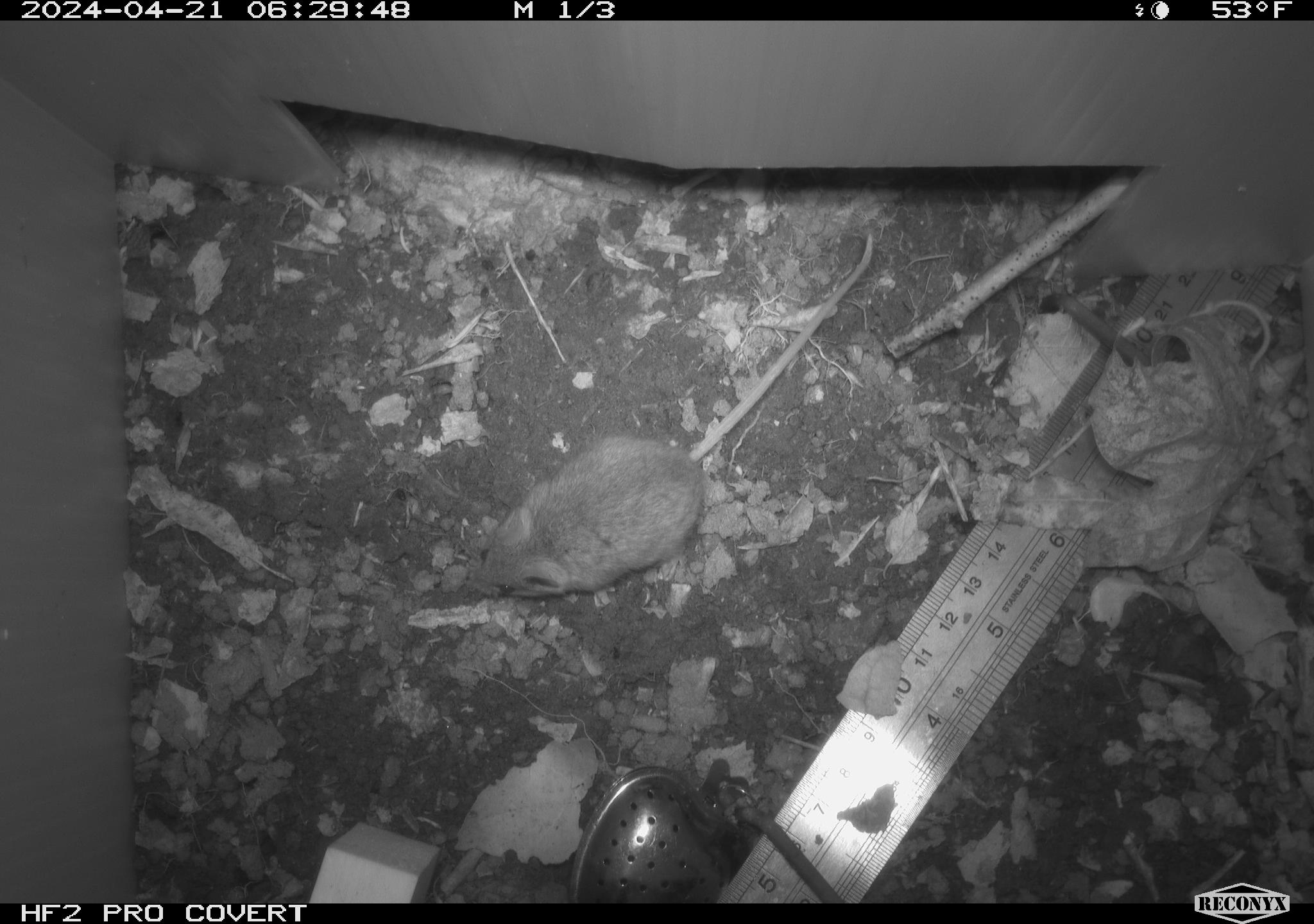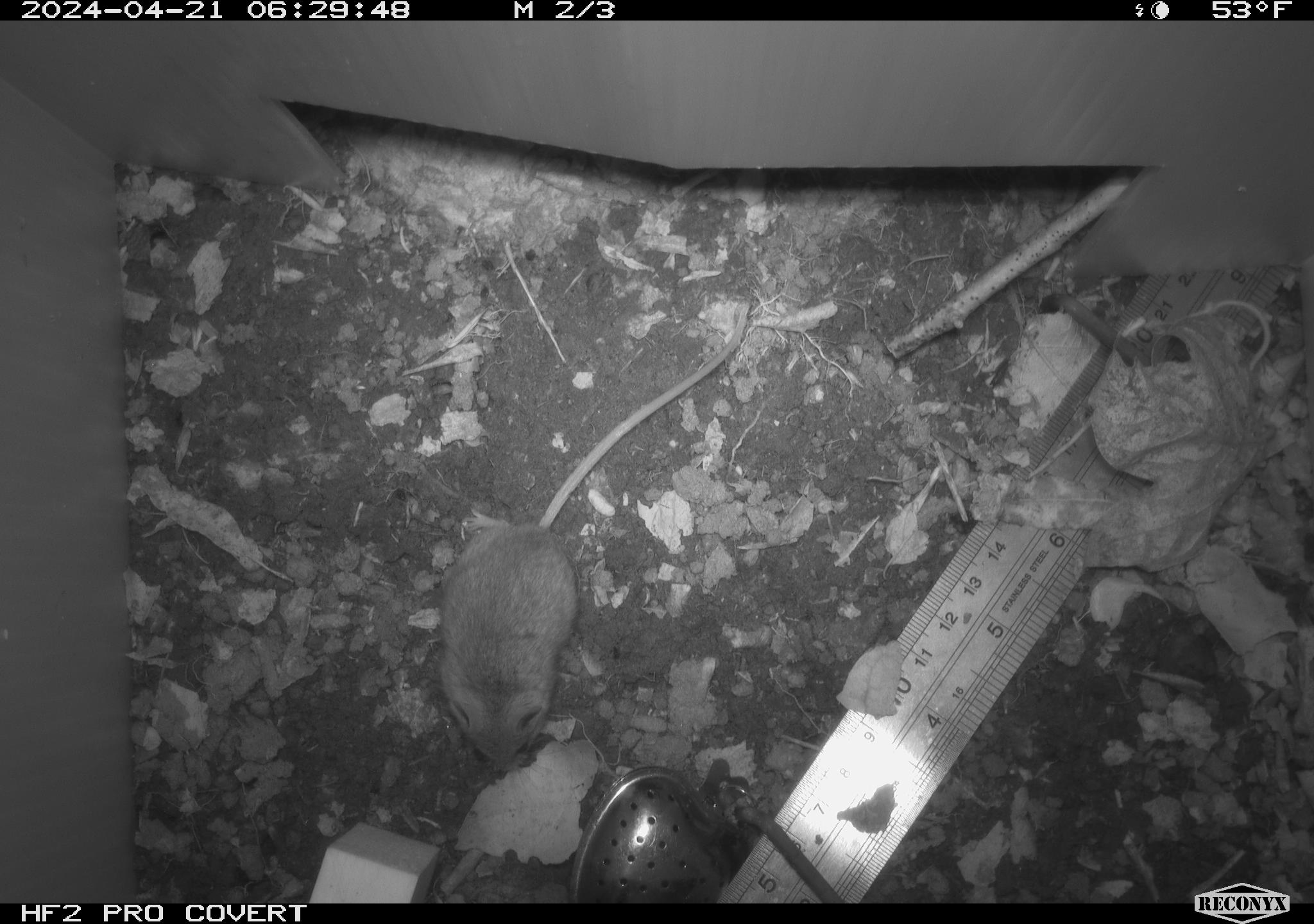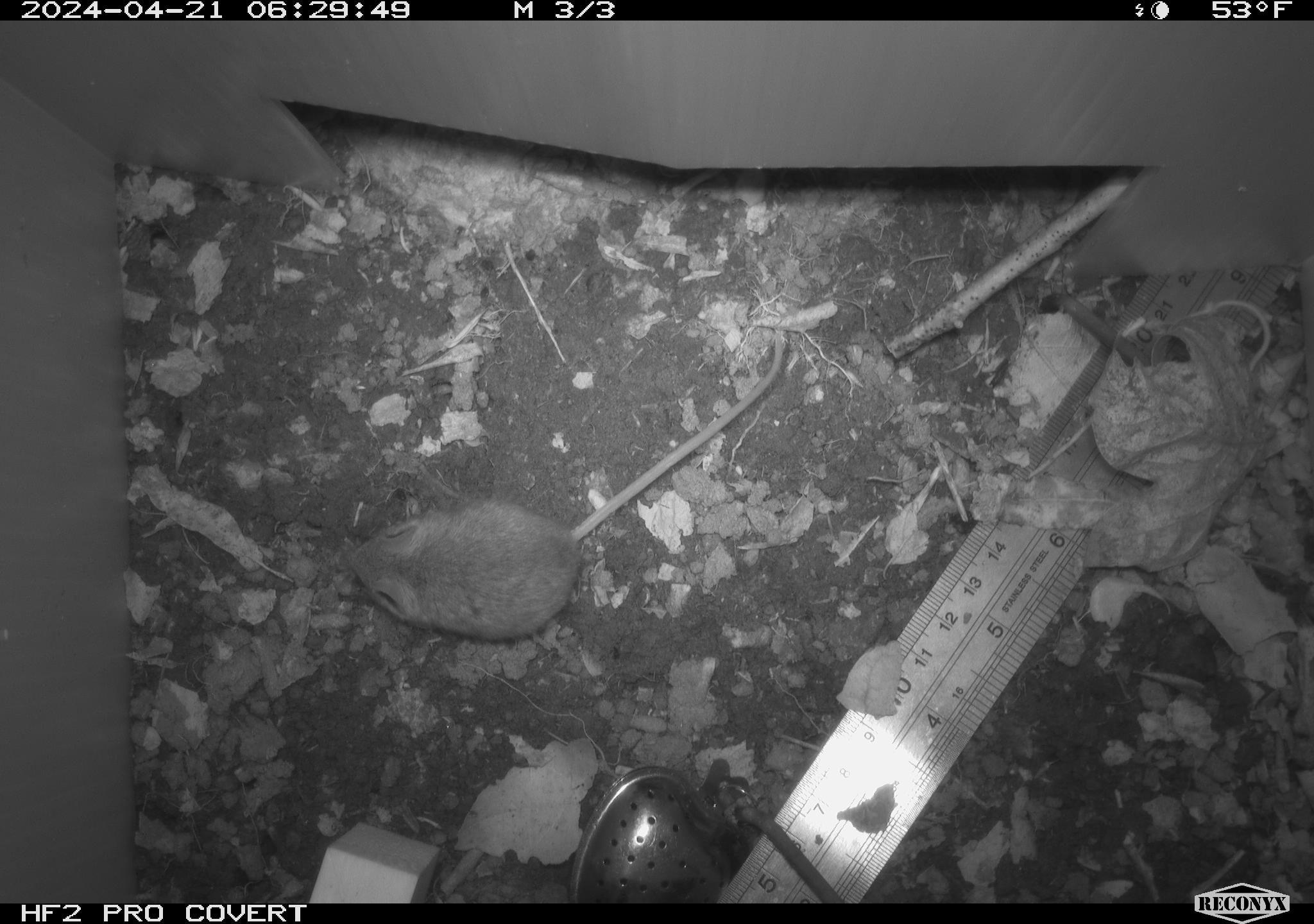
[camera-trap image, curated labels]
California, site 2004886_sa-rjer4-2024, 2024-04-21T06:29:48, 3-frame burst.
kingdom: Animalia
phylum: Chordata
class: Mammalia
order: Rodentia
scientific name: Rodentia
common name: mouse species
Mouse species (Rodentia).